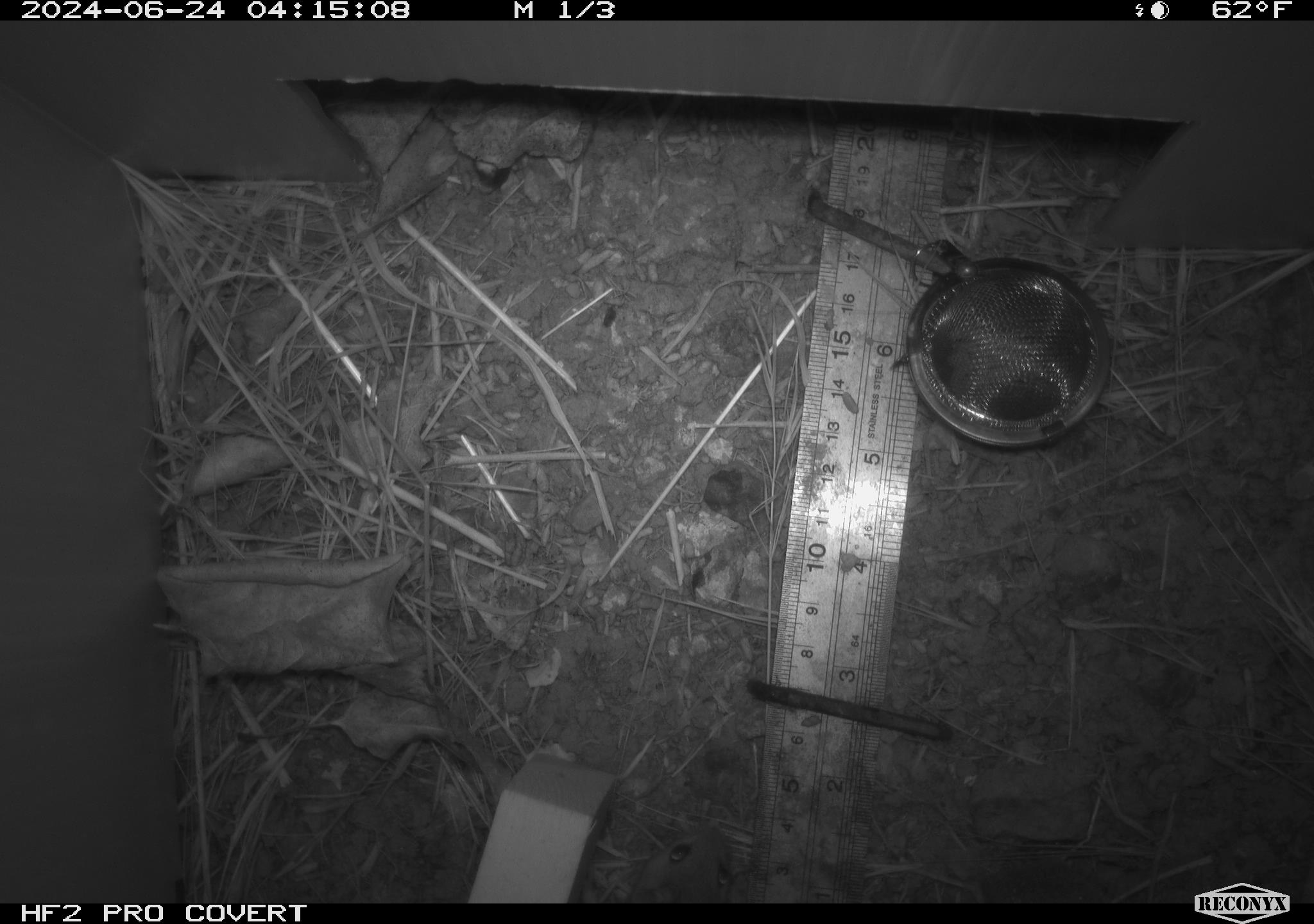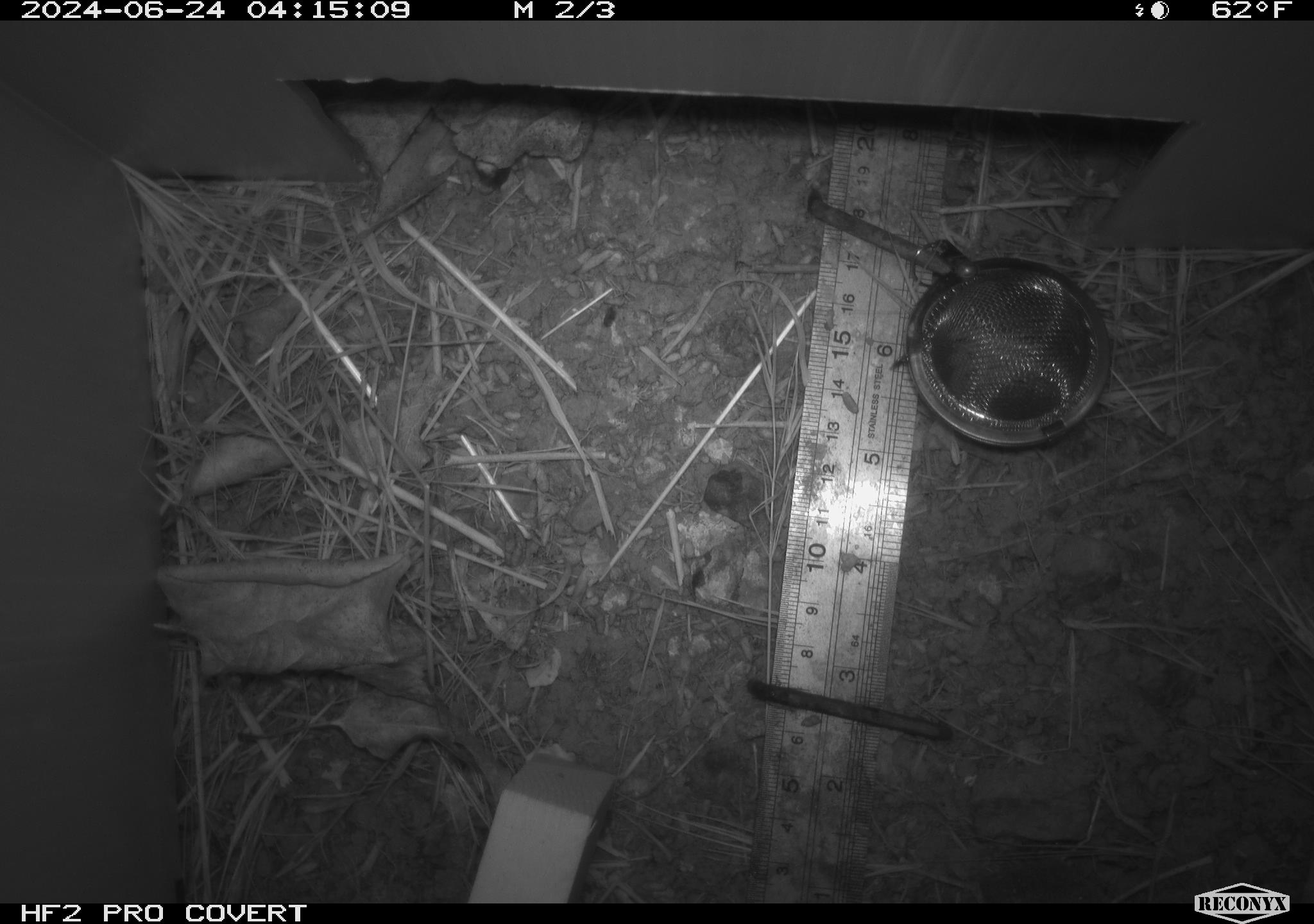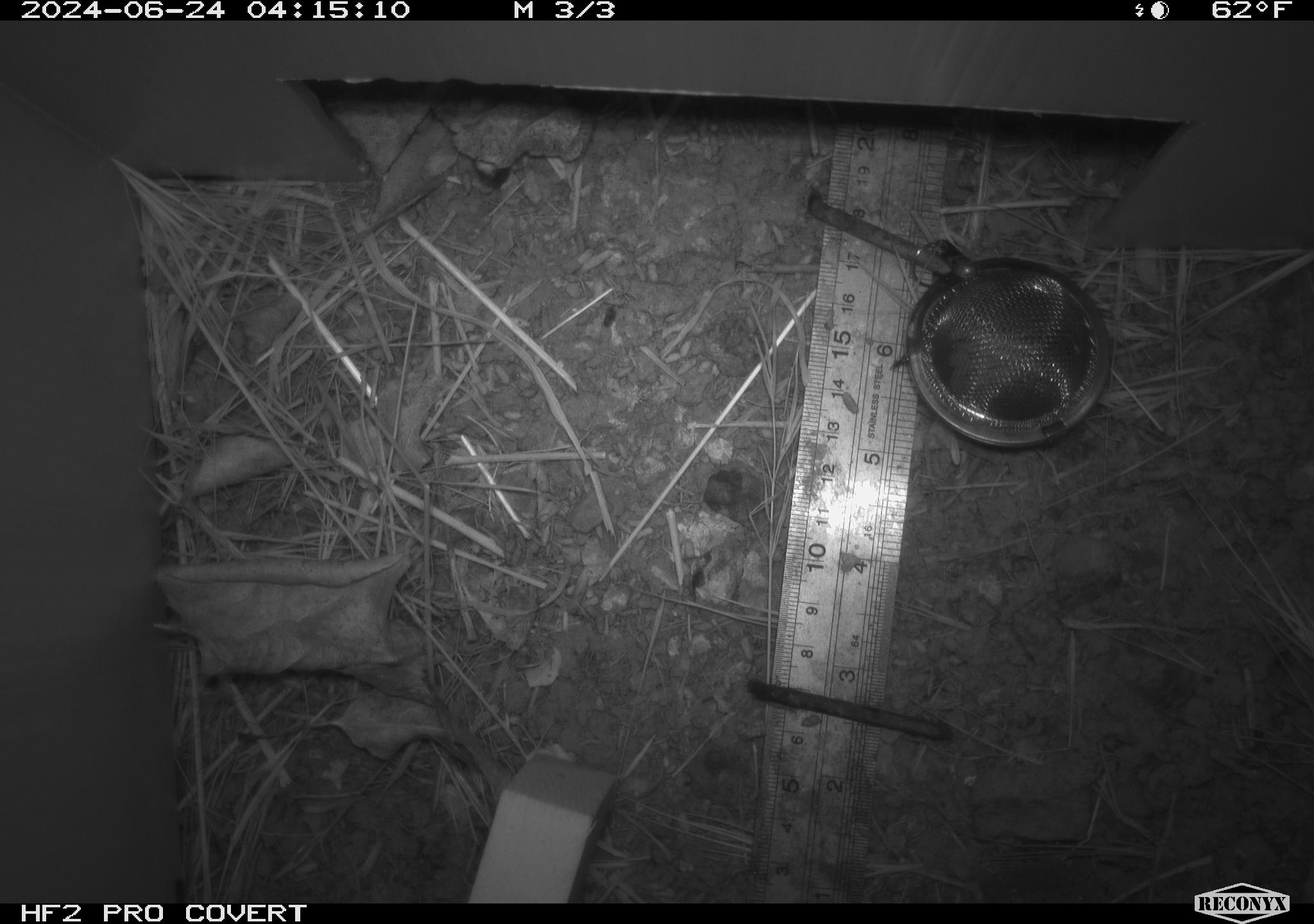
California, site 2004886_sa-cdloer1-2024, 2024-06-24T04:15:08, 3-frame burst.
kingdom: Animalia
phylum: Chordata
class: Mammalia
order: Rodentia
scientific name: Rodentia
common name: mouse species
Mouse species (Rodentia).